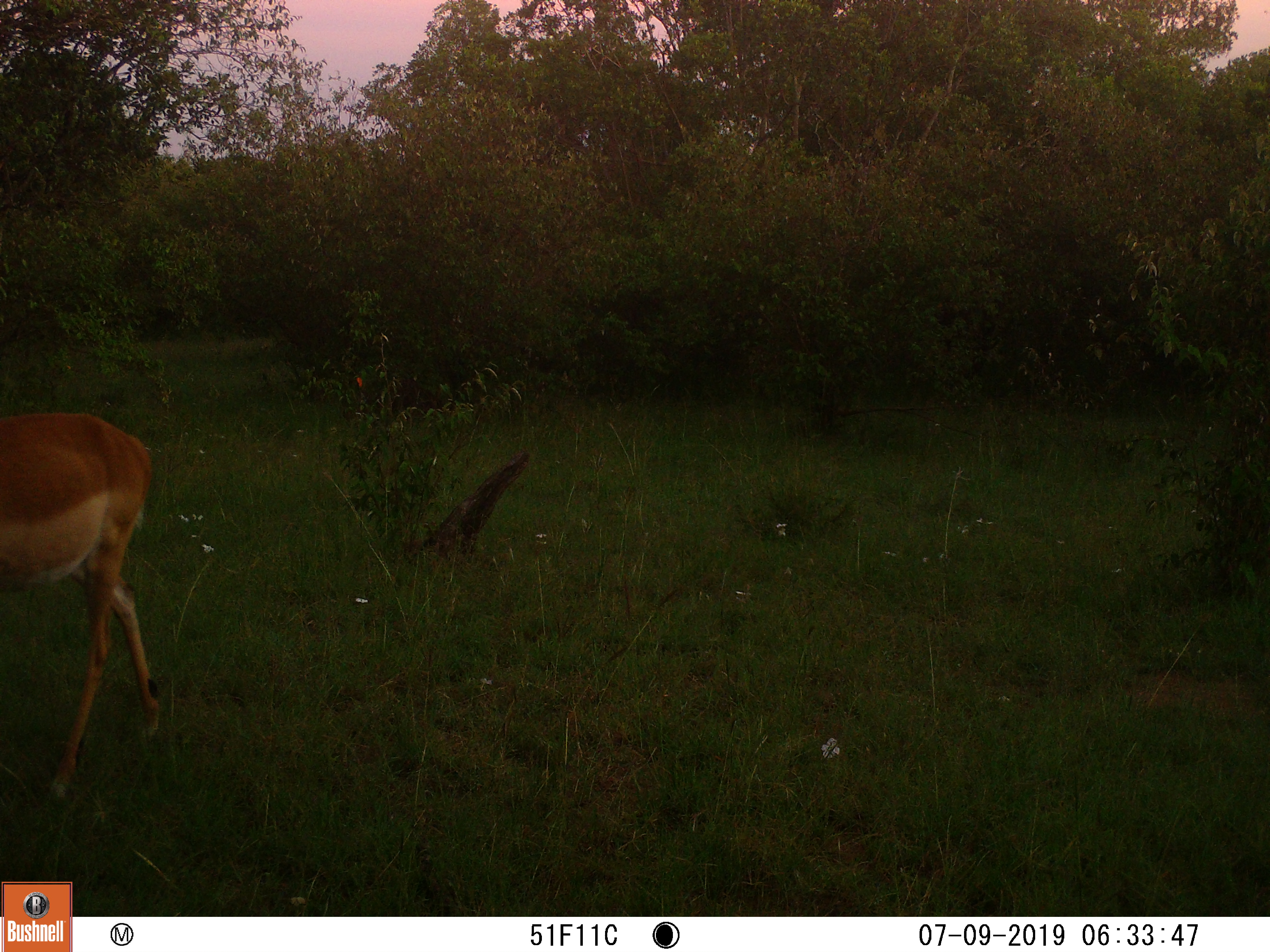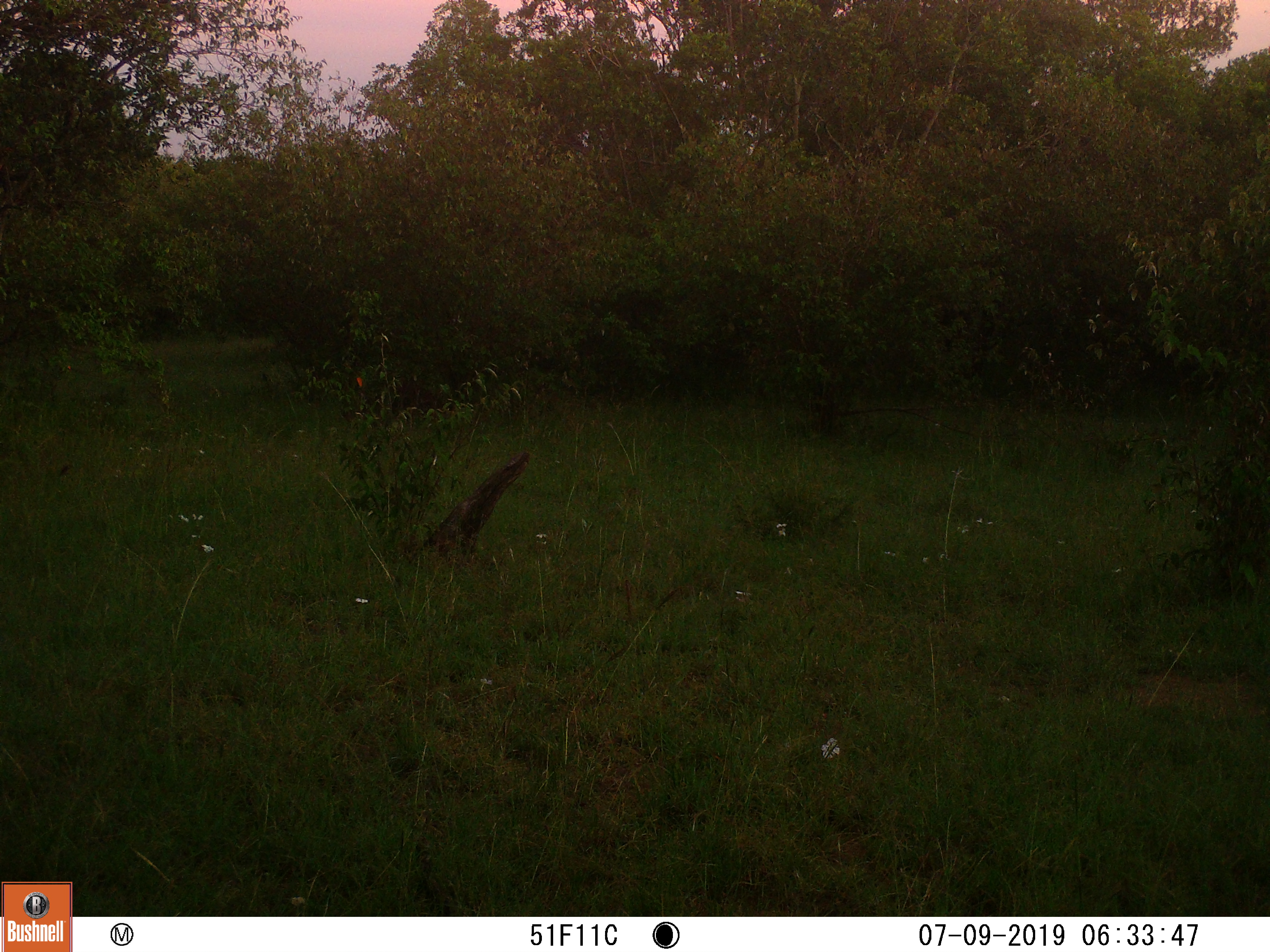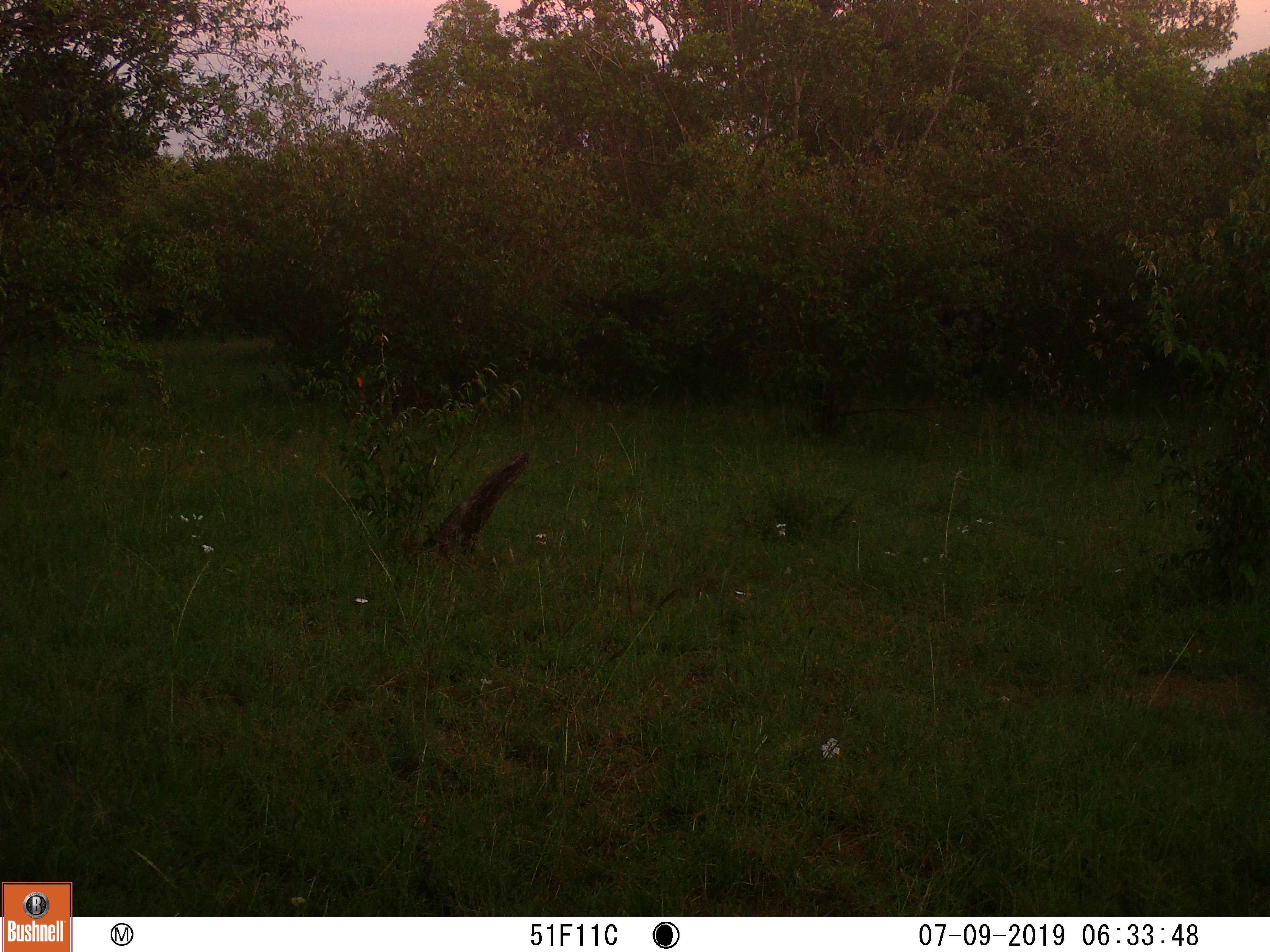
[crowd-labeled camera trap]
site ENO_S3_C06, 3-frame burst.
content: unidentified animal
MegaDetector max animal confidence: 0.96